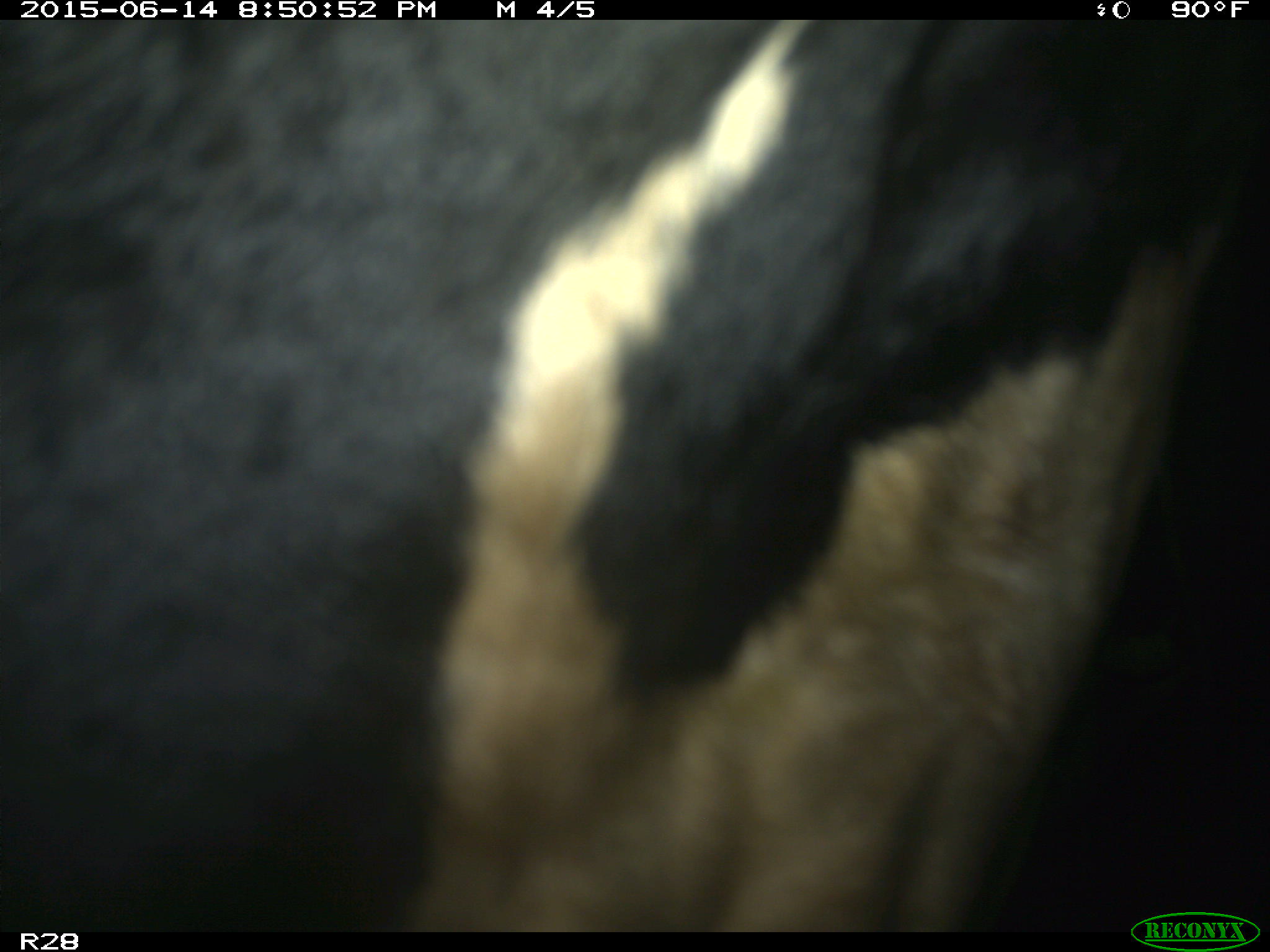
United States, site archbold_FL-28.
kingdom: Animalia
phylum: Chordata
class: Mammalia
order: Artiodactyla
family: Bovidae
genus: Bos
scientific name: Bos taurus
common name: domestic cow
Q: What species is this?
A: Bos taurus (domestic cow).